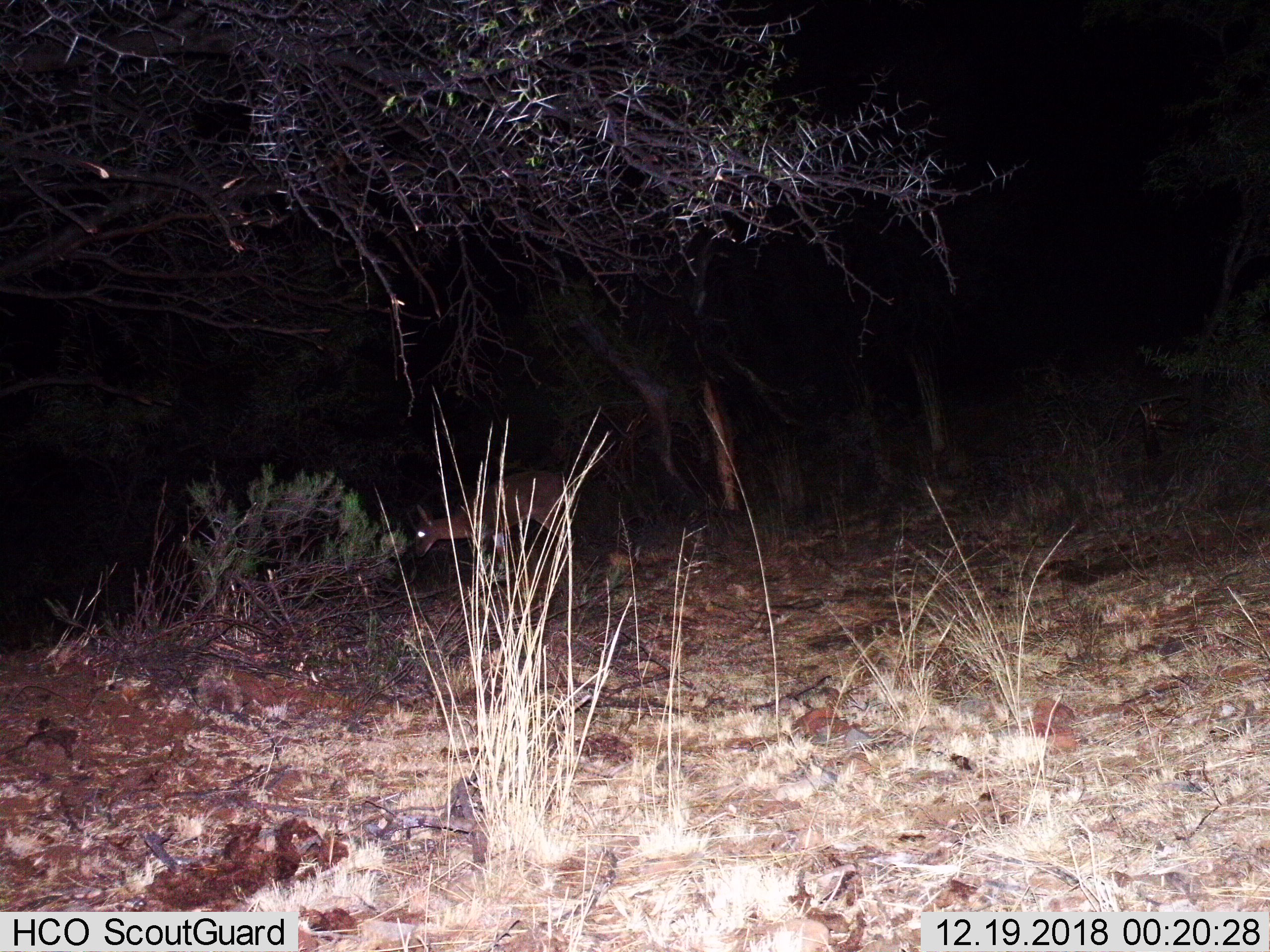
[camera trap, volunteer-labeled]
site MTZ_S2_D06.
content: unidentified animal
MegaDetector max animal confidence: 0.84